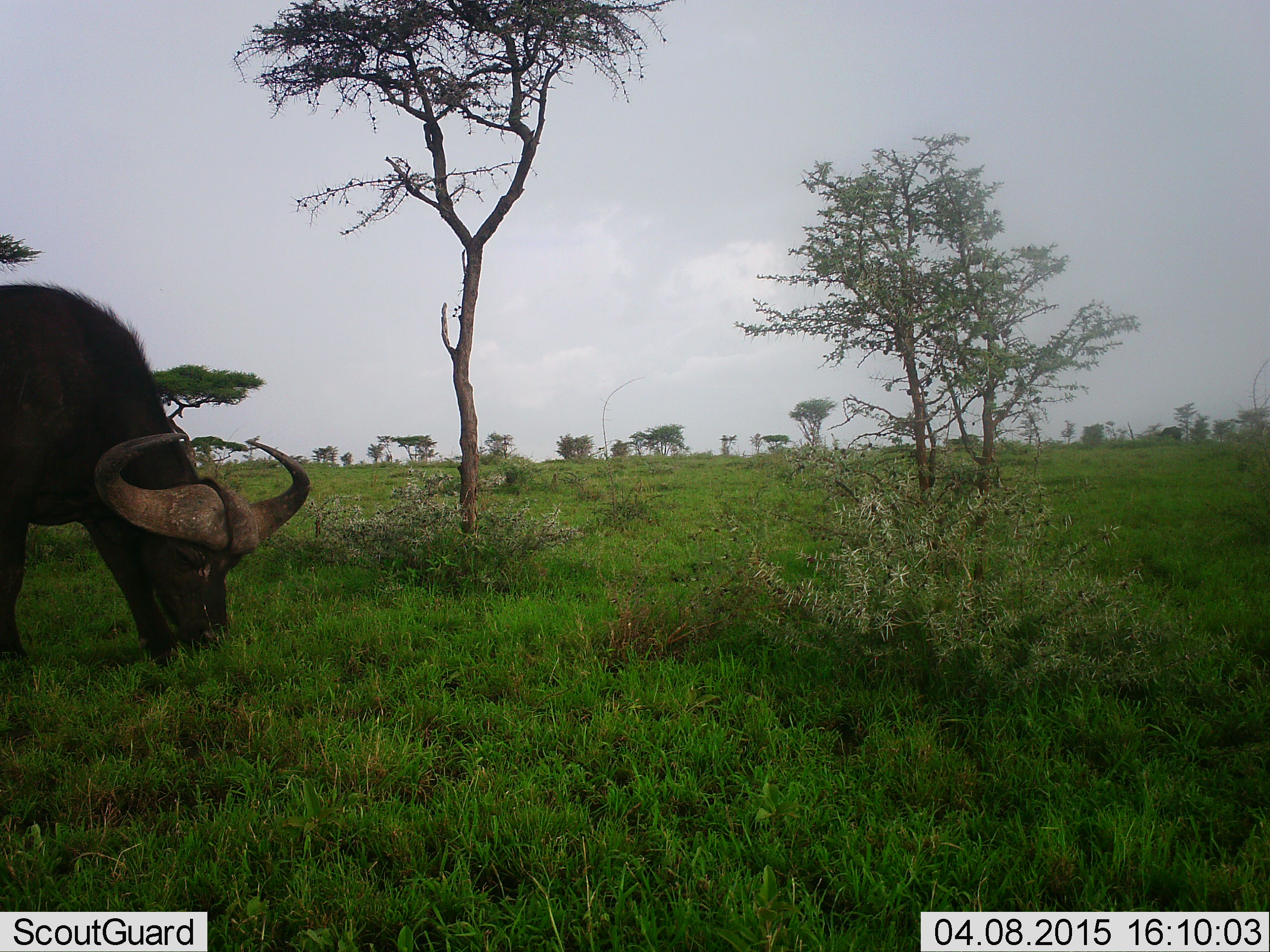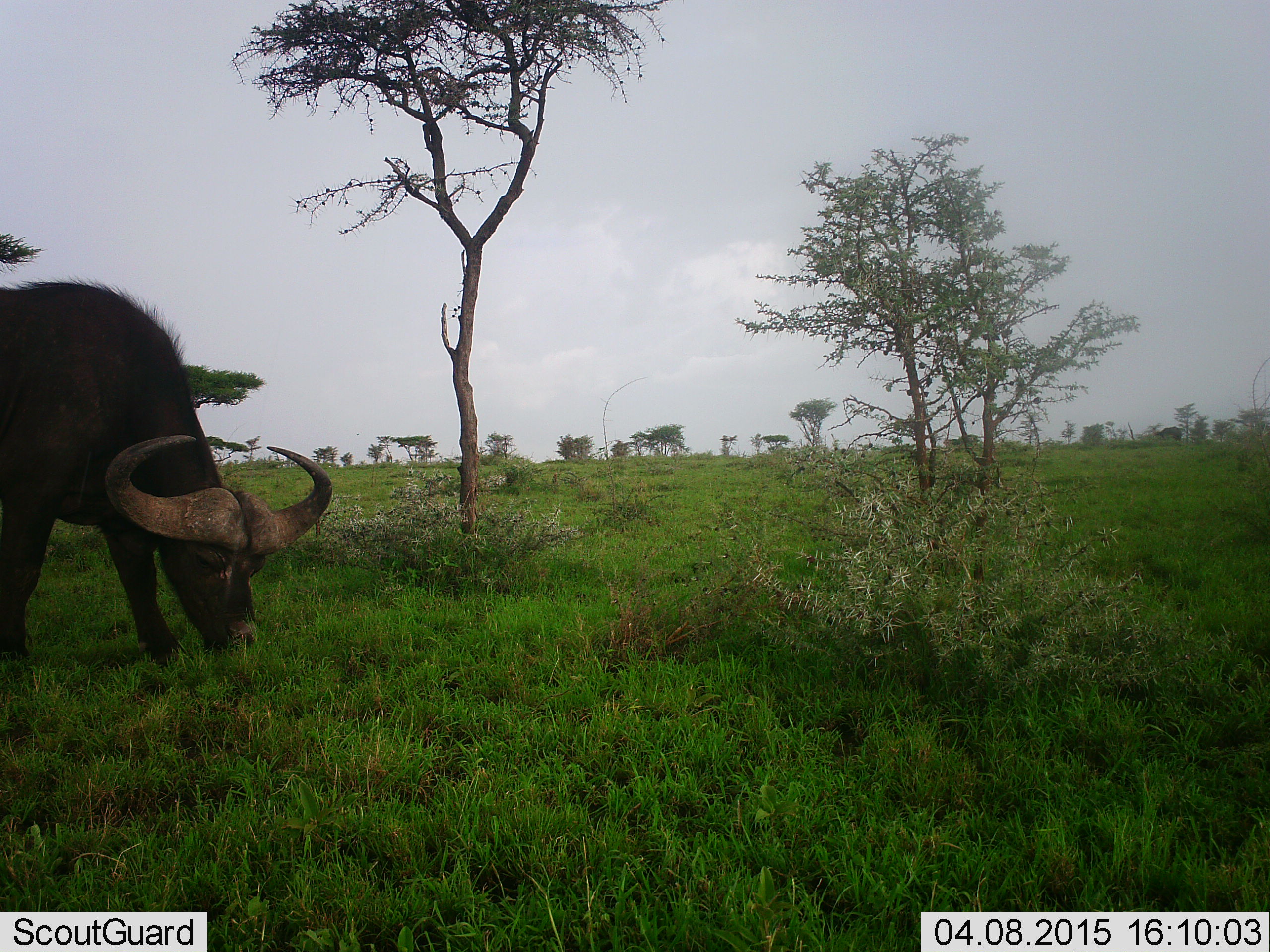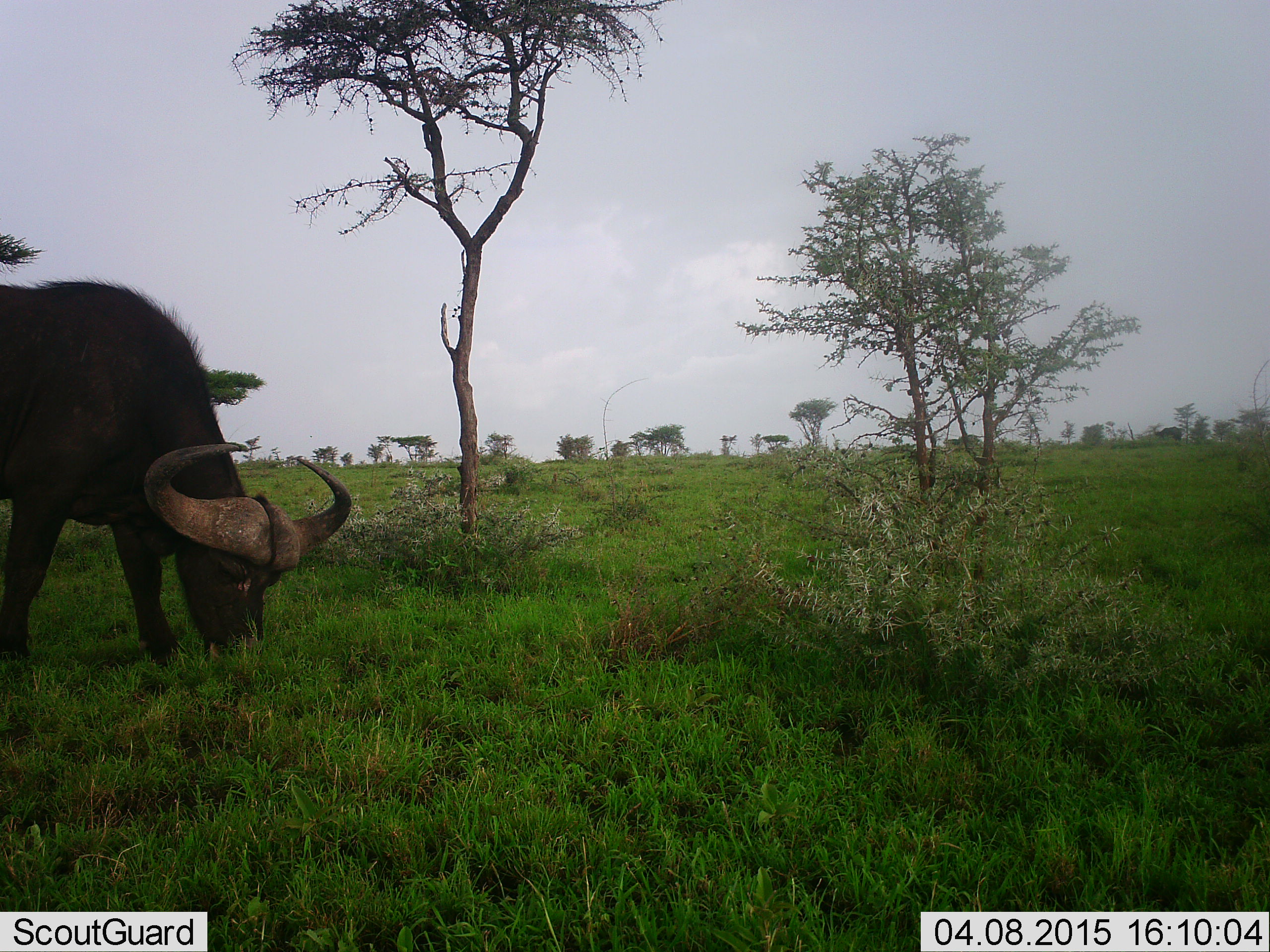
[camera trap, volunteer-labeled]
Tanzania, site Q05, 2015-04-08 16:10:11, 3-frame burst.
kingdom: Animalia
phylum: Chordata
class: Mammalia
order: Artiodactyla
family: Bovidae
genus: Syncerus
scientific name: Syncerus caffer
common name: cape buffalo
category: buffalo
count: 1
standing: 0%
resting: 0%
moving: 0%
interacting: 0%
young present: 0%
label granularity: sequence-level